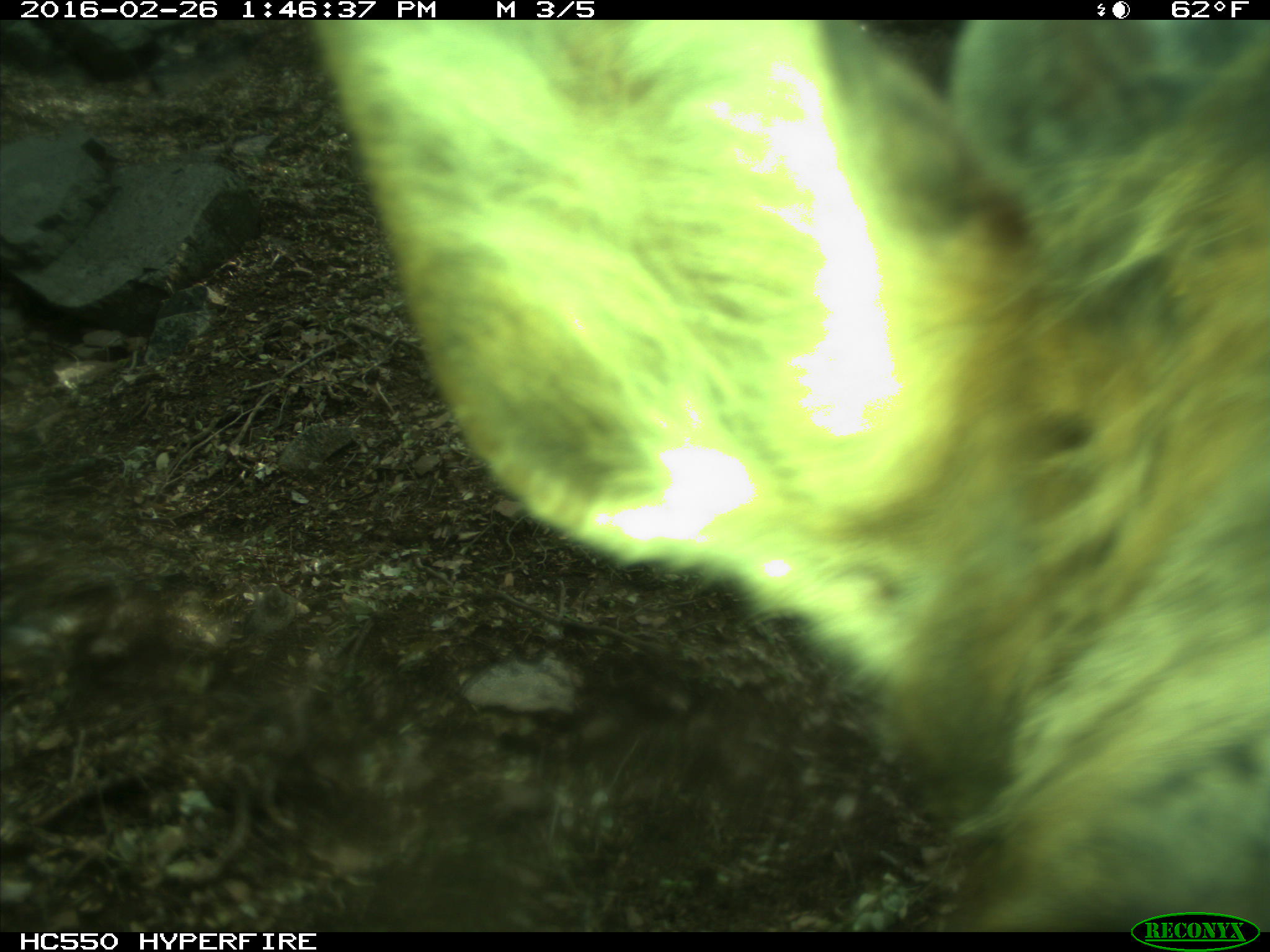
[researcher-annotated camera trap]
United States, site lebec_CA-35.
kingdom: Animalia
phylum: Chordata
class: Mammalia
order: Artiodactyla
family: Cervidae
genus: Cervus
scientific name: Cervus canadensis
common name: elk